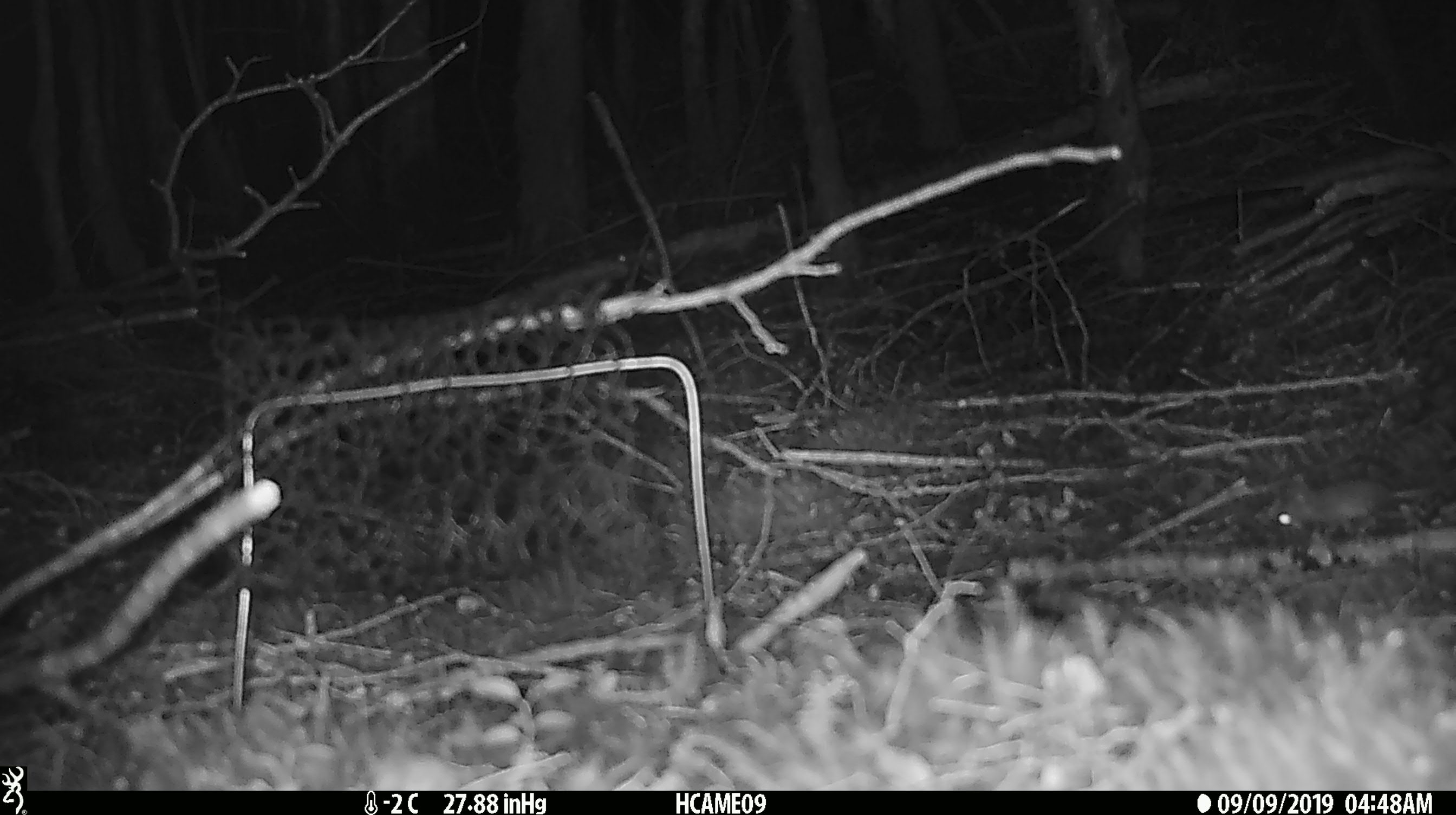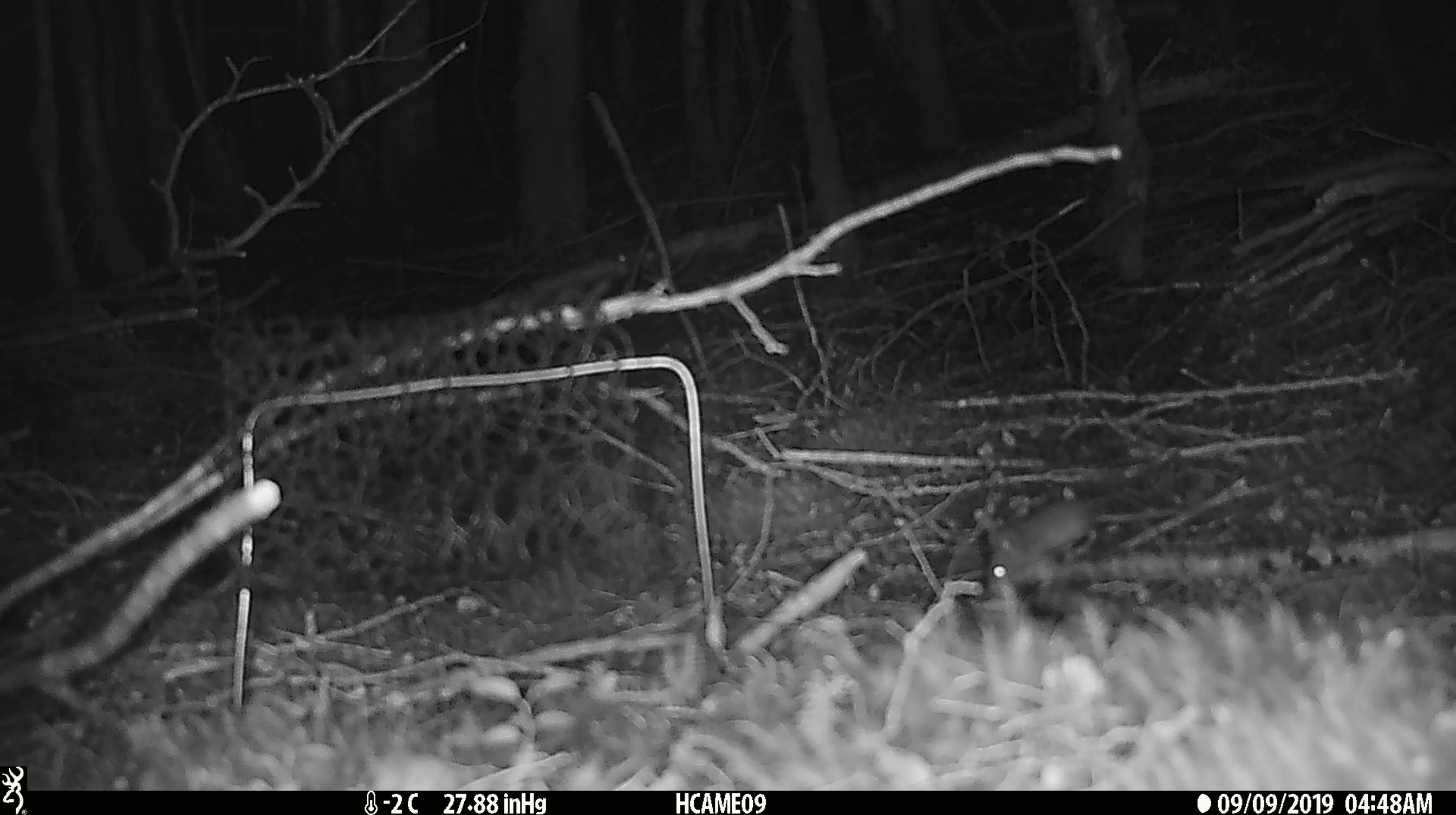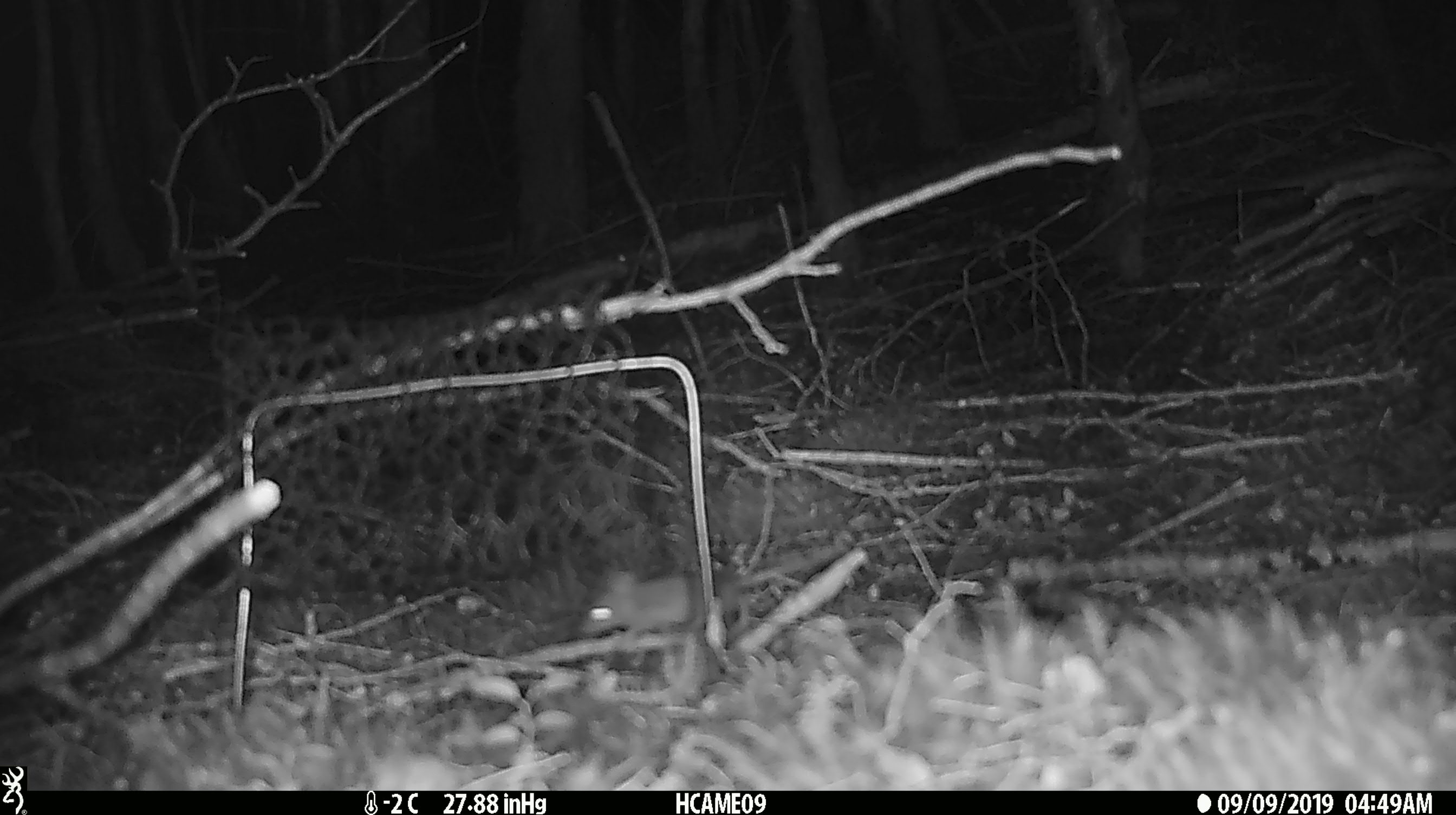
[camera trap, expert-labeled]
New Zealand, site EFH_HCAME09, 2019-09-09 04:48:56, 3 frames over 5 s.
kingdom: Animalia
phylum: Chordata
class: Mammalia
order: Rodentia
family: Muridae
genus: Mus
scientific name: Mus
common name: mouse